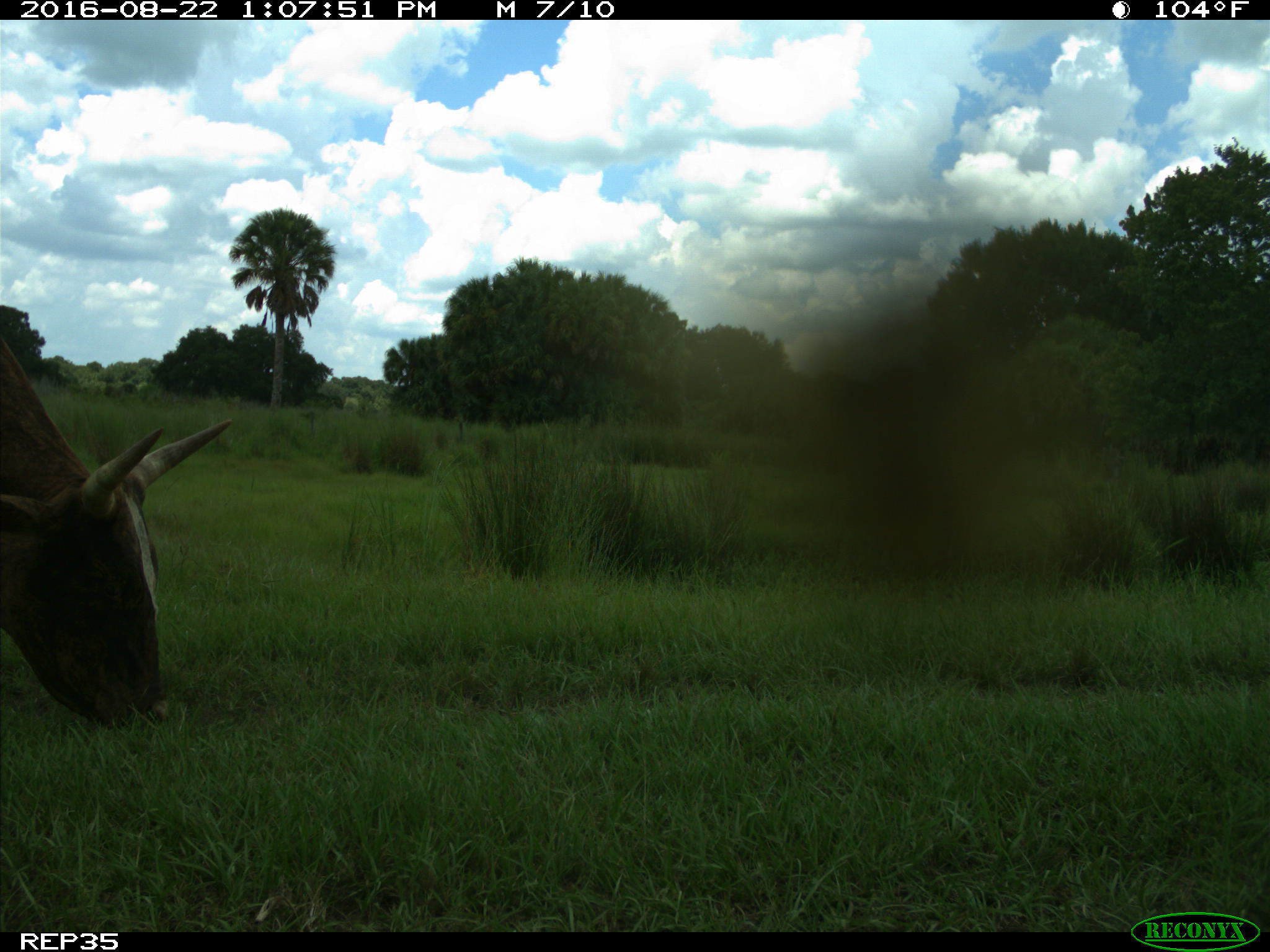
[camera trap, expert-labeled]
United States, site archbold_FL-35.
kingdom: Animalia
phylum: Chordata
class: Mammalia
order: Artiodactyla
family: Bovidae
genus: Bos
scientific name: Bos taurus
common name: domestic cow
Bos taurus (domestic cow).